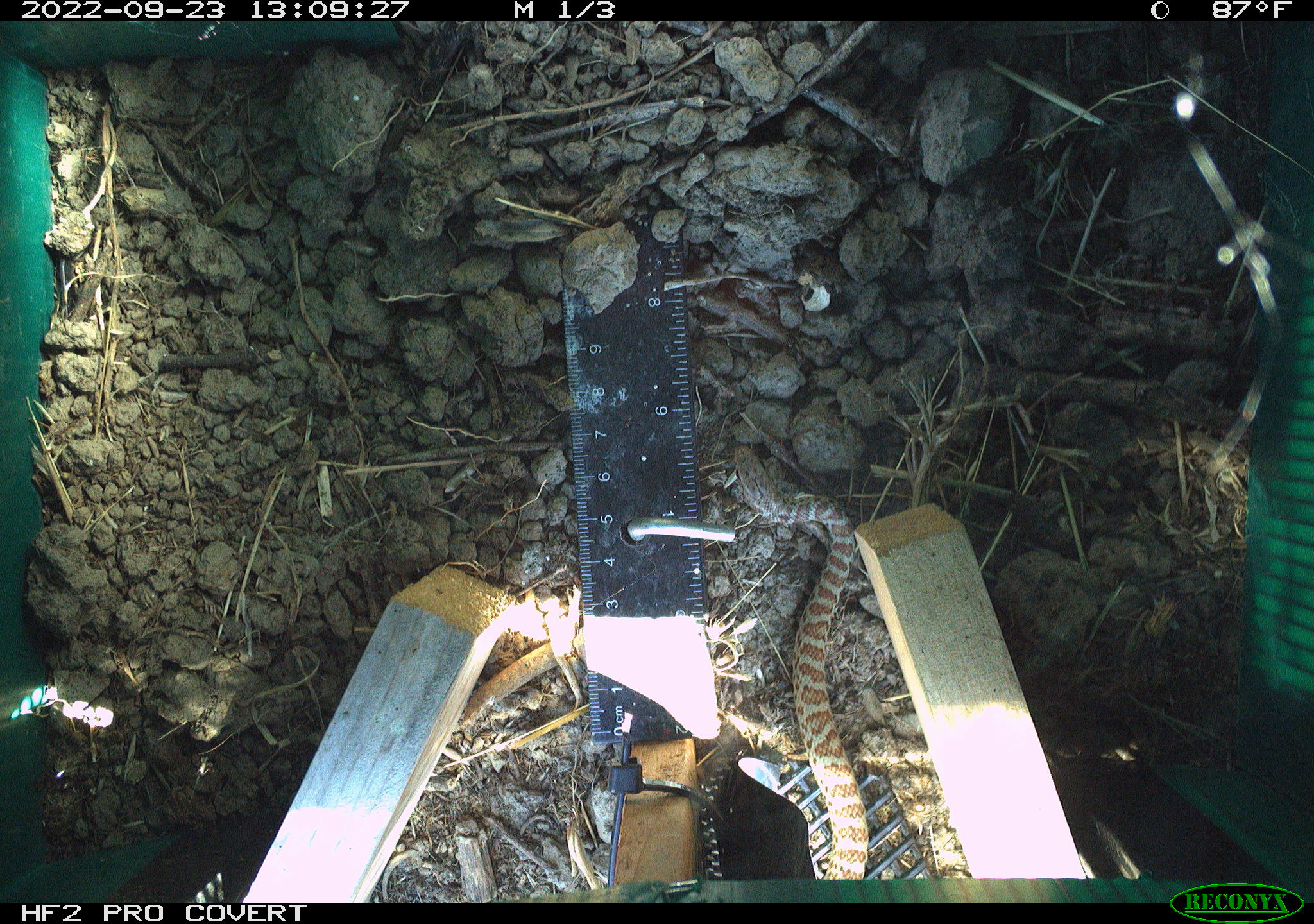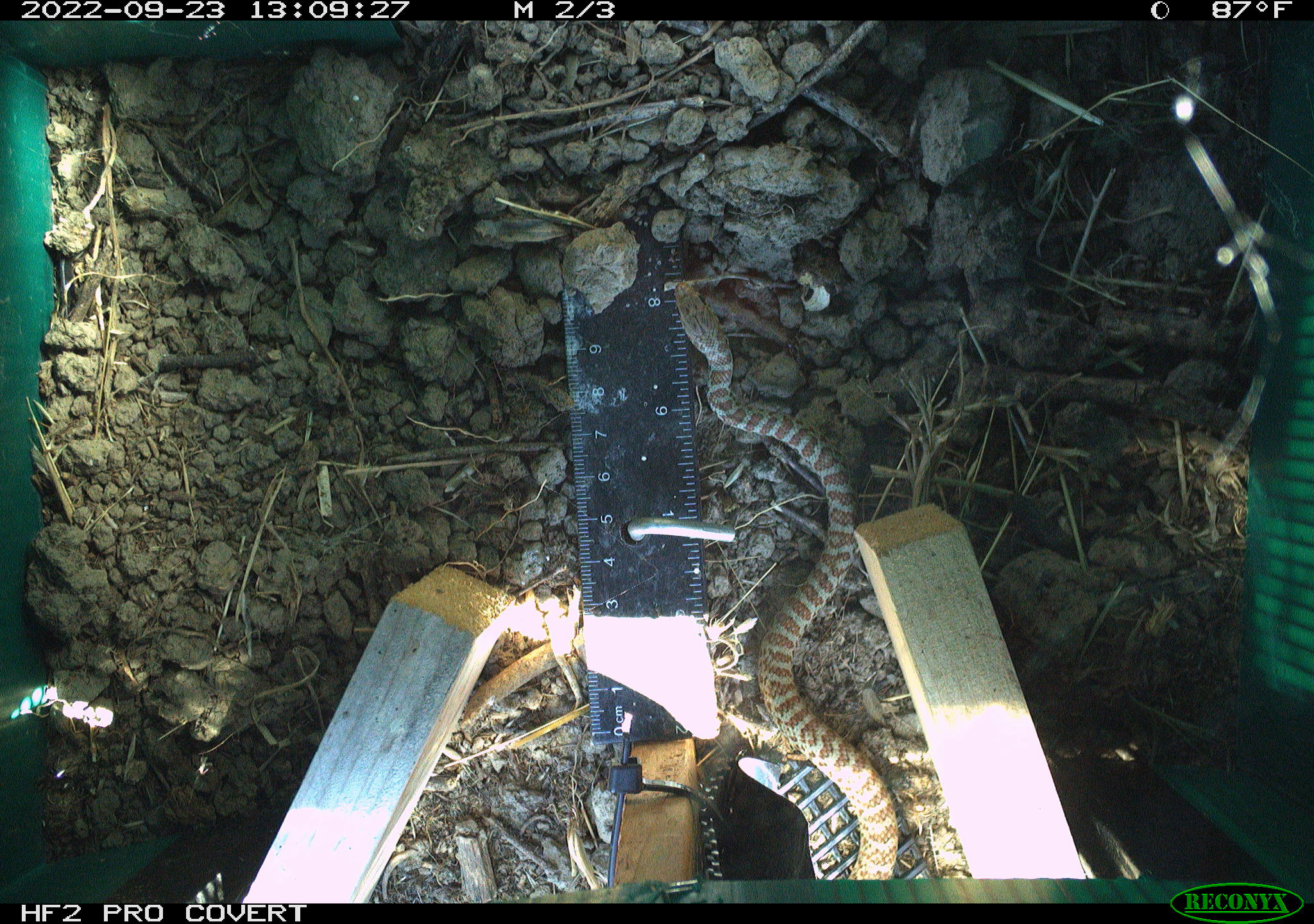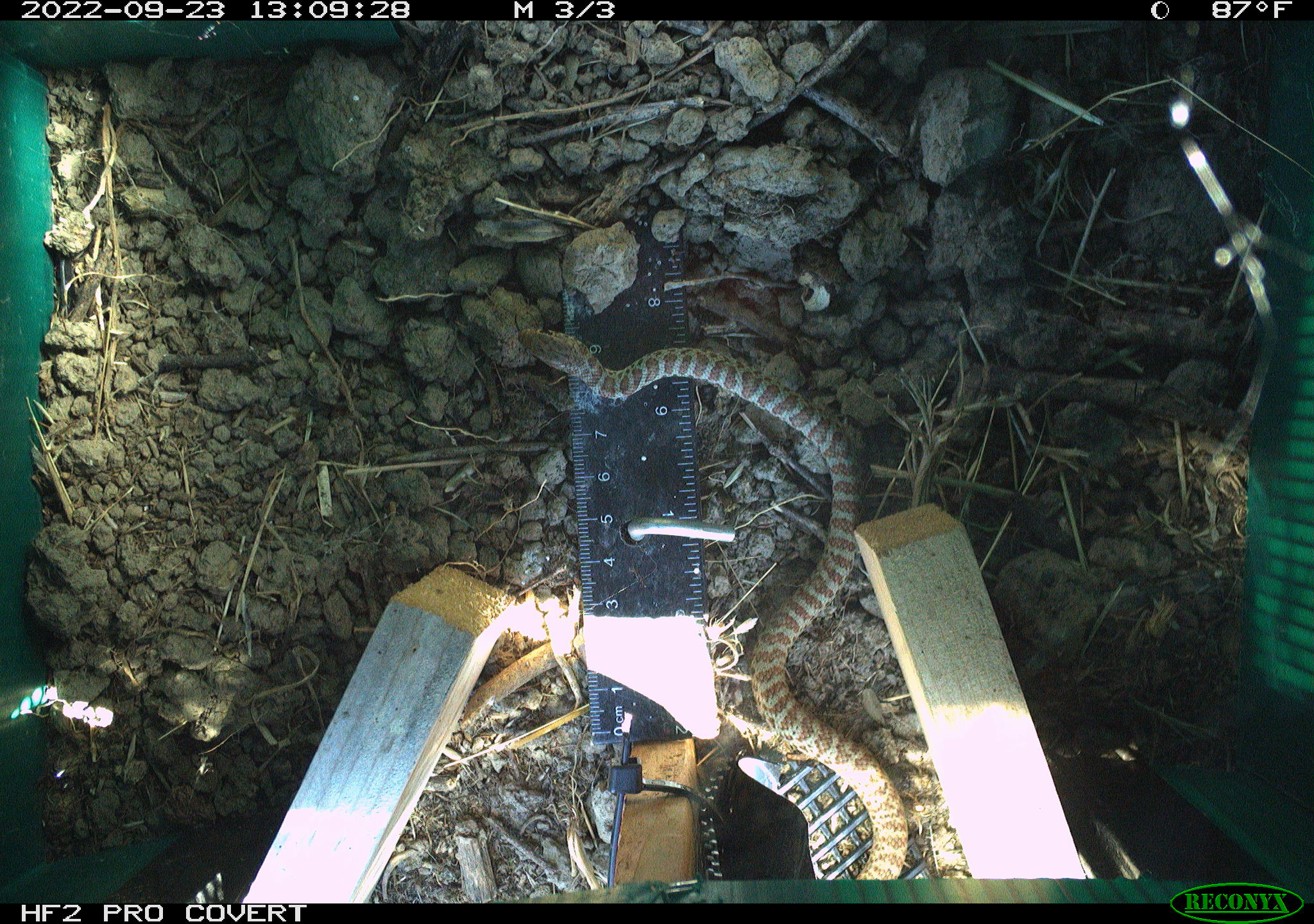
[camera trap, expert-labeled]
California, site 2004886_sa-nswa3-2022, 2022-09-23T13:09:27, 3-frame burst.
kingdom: Animalia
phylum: Chordata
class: Reptilia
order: Squamata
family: Colubridae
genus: Coluber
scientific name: Coluber constrictor mormon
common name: western yellow-bellied racer